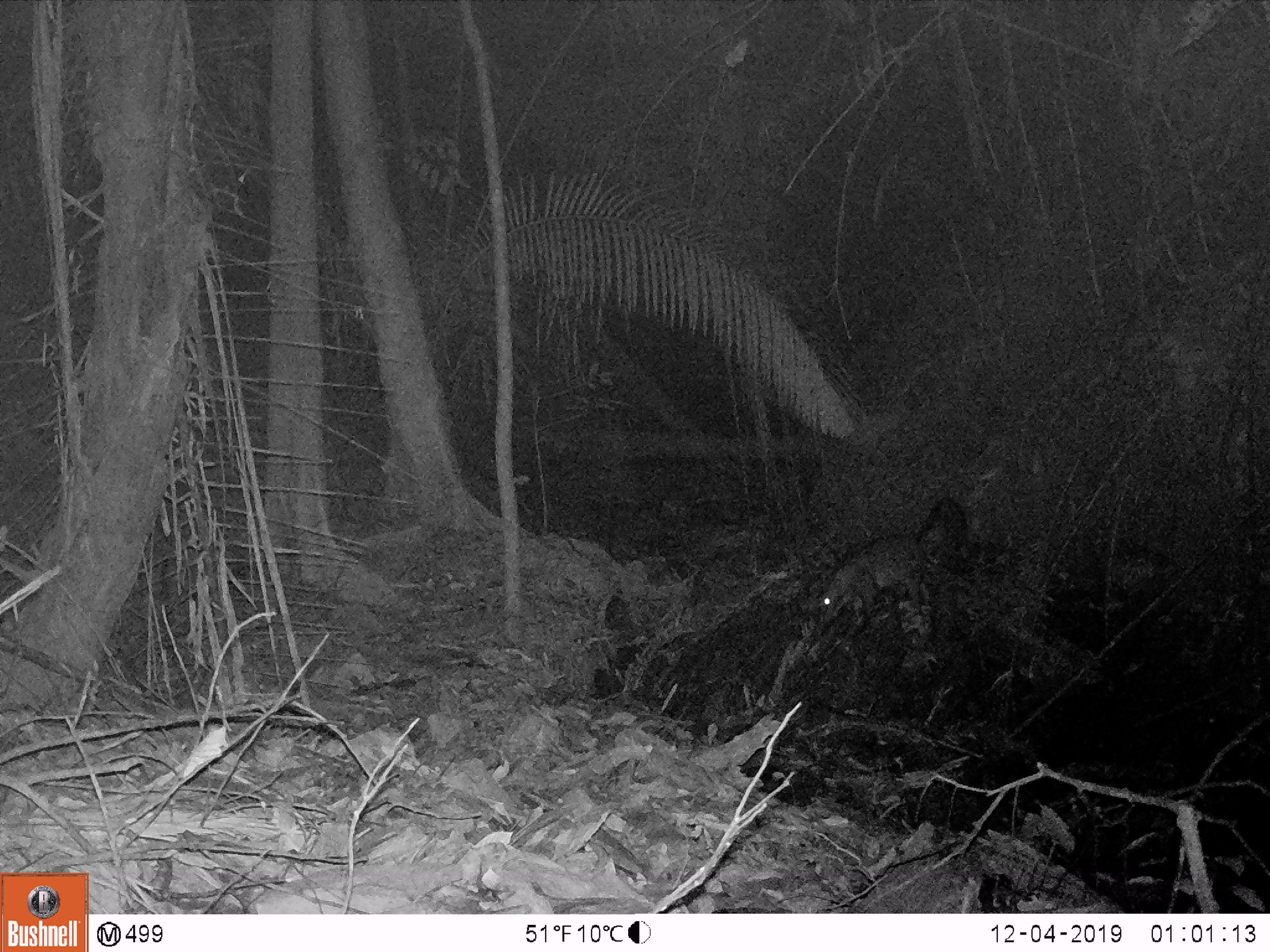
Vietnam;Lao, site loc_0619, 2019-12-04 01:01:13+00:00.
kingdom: Animalia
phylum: Chordata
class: Mammalia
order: Artiodactyla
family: Suidae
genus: Sus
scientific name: Sus scrofa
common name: eurasian wild pig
Eurasian wild pig (Sus scrofa). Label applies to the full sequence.